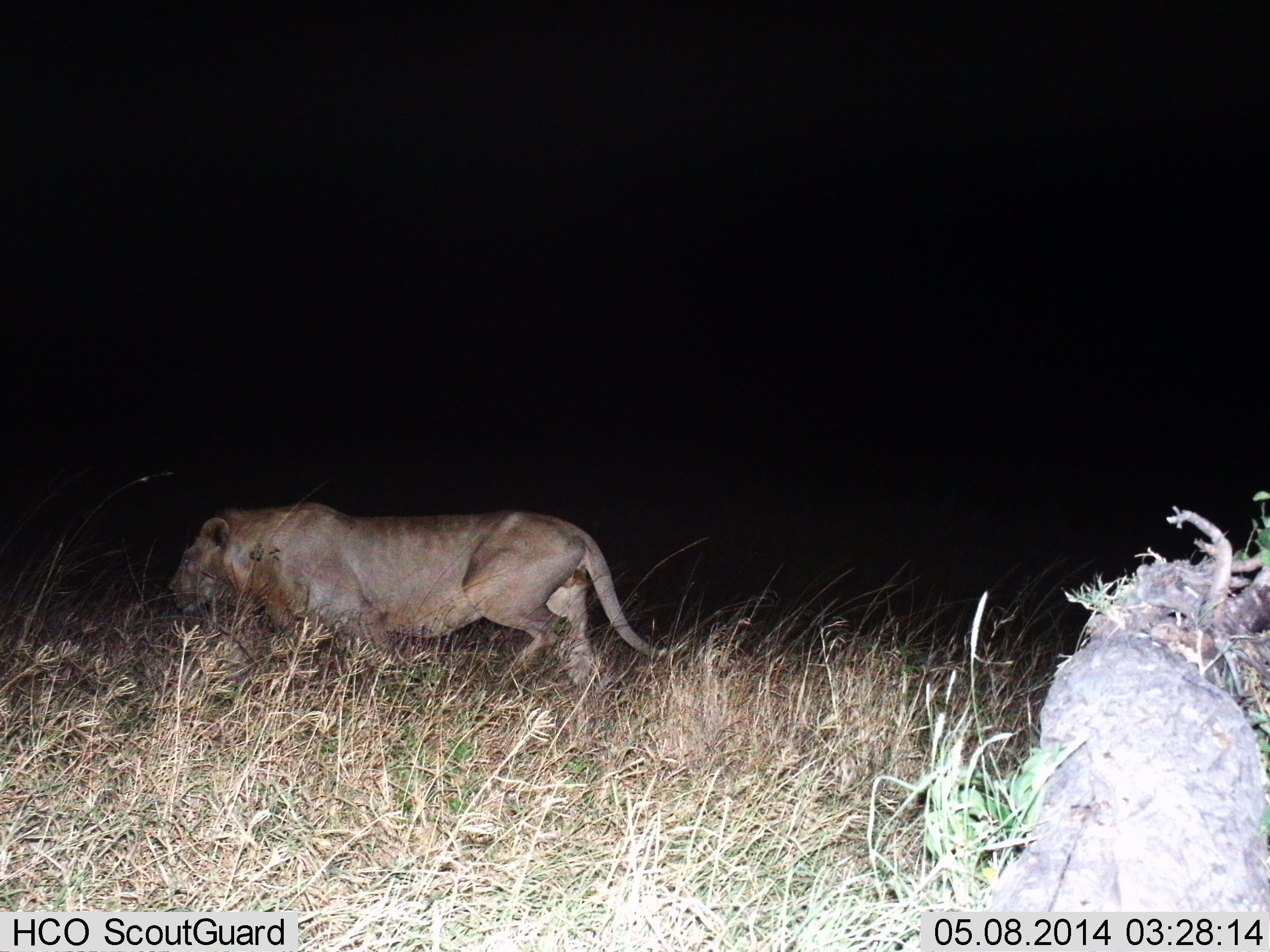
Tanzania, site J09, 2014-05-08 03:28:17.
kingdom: Animalia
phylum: Chordata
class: Mammalia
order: Carnivora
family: Felidae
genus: Panthera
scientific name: Panthera leo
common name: lion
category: lionfemale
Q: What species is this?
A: Lionfemale (lion) (Panthera leo).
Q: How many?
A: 1.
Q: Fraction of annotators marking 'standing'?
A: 0%.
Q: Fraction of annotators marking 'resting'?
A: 0%.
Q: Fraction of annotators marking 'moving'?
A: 100%.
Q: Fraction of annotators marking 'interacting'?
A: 0%.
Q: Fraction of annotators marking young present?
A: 0%.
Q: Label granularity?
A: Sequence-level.